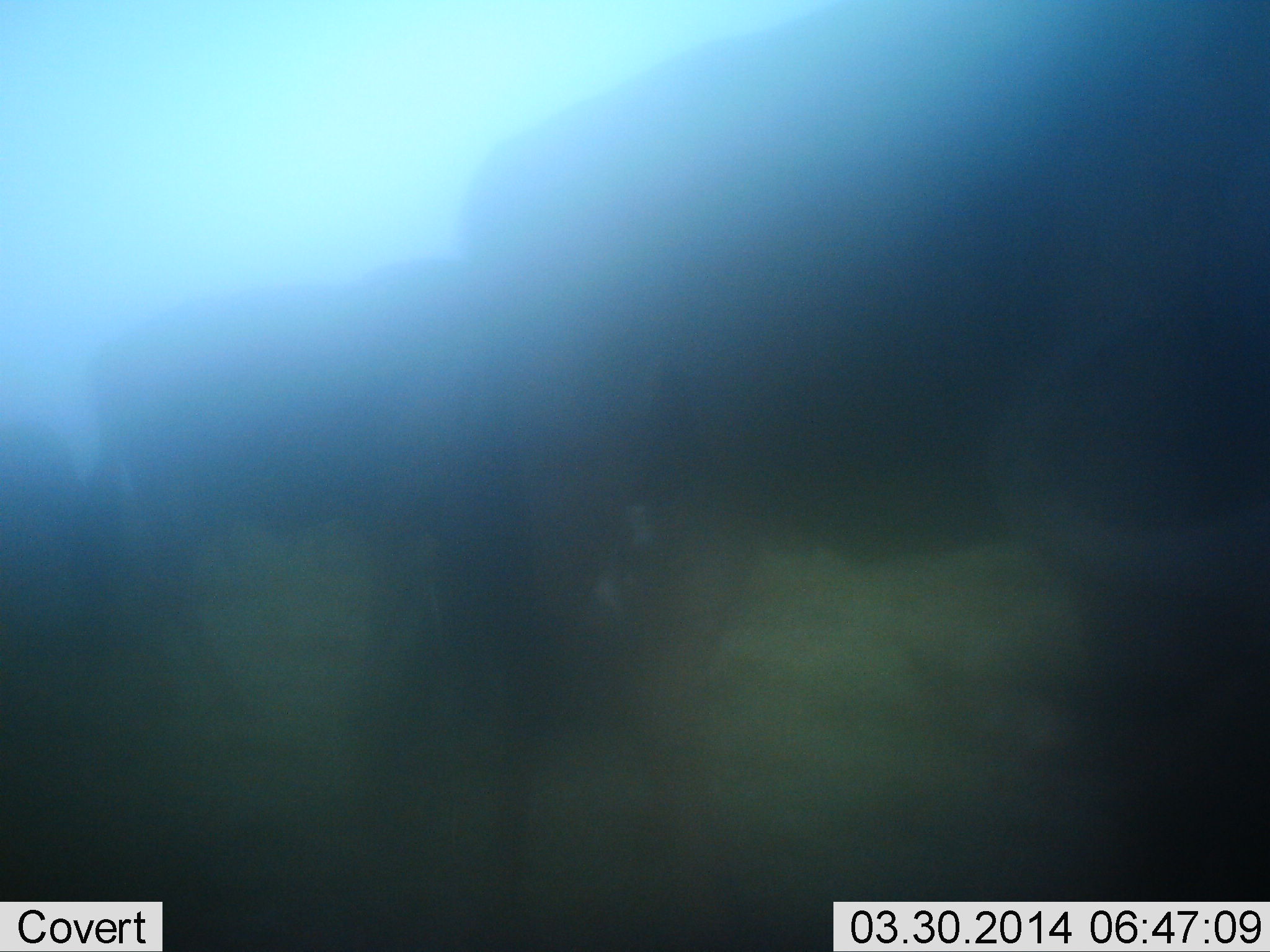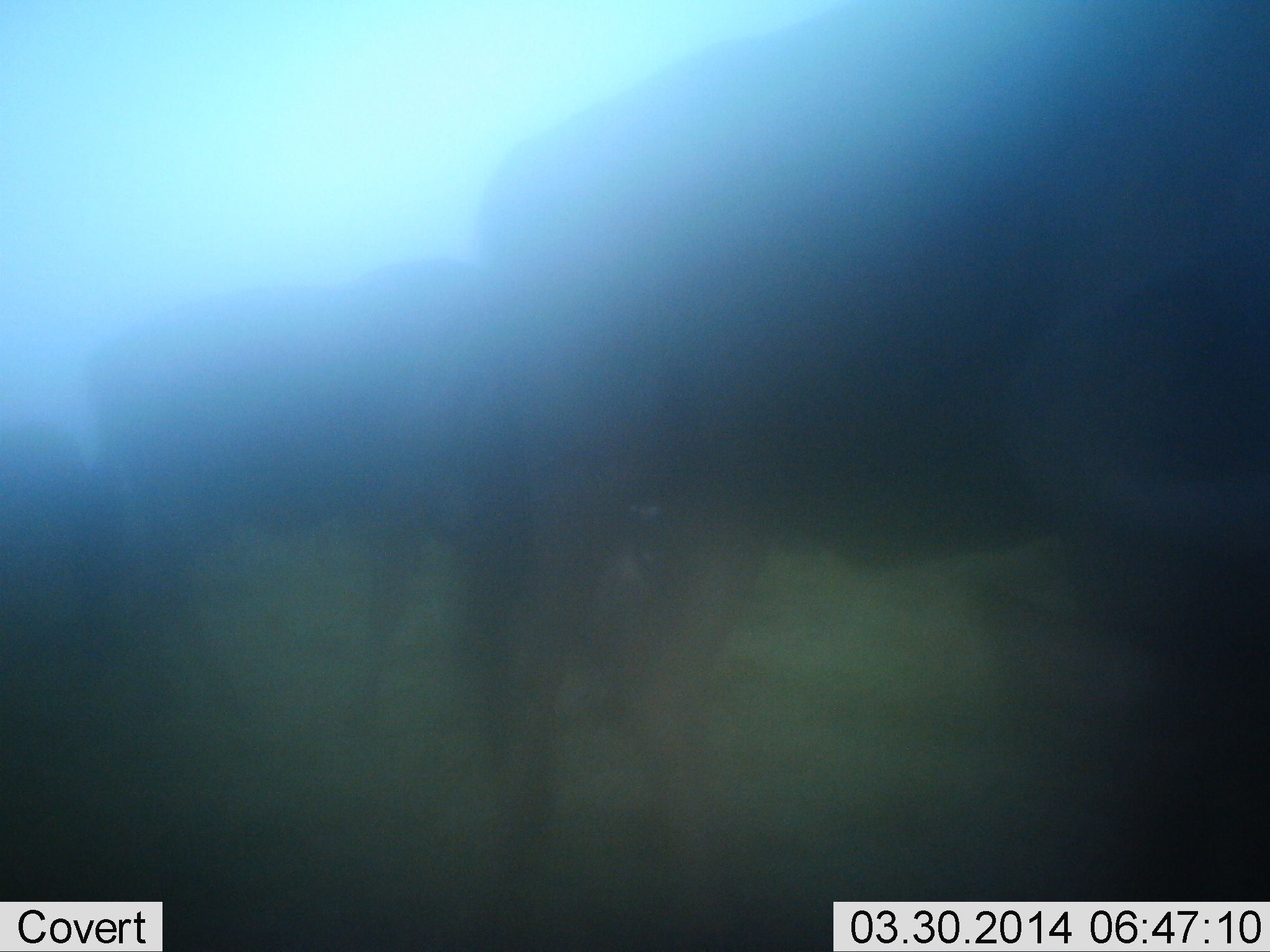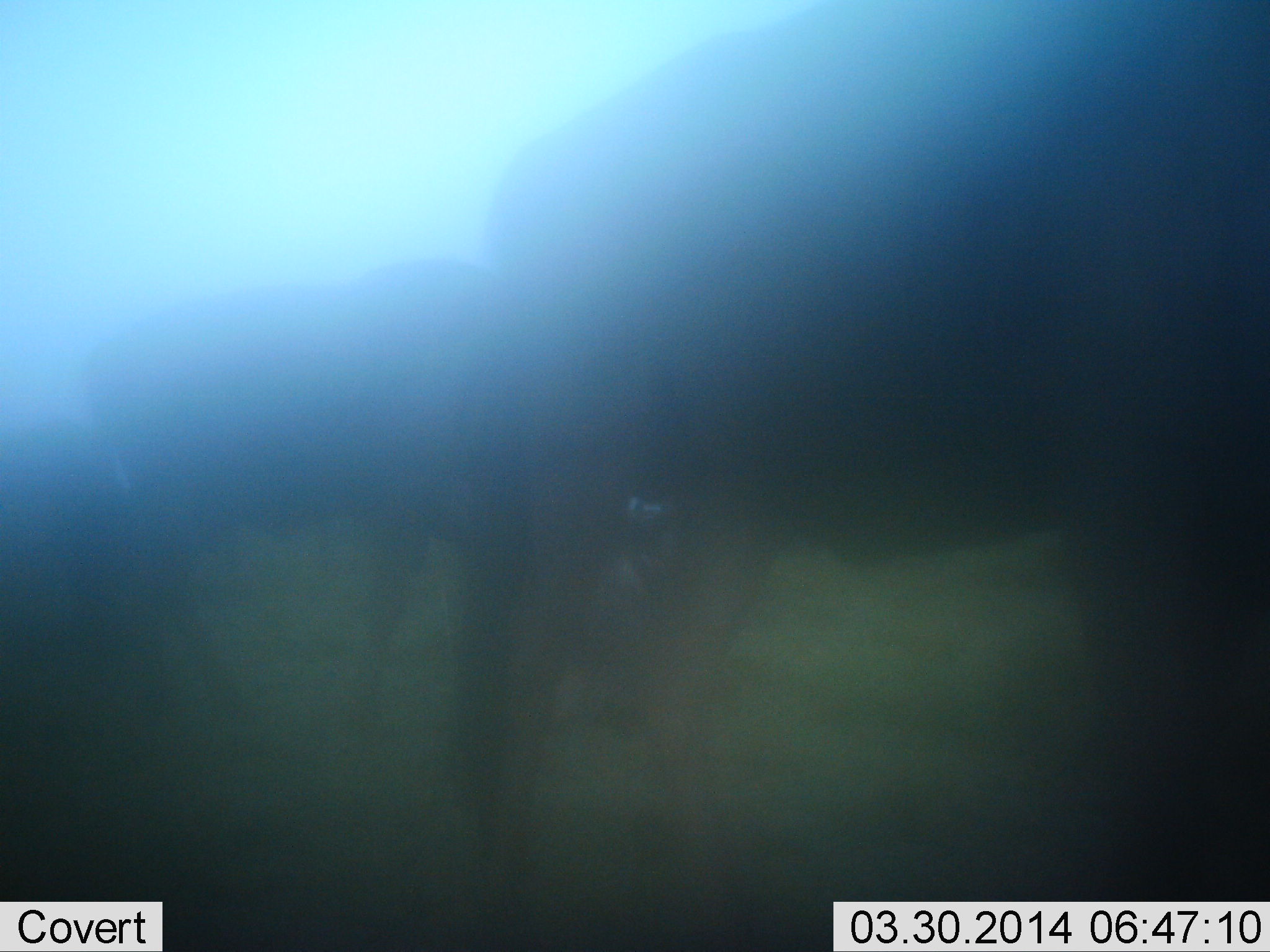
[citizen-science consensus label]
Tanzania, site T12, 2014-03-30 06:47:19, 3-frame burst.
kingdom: Animalia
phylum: Chordata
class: Mammalia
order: Artiodactyla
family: Bovidae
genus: Connochaetes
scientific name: Connochaetes taurinus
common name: blue wildebeest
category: wildebeest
Wildebeest (blue wildebeest) (Connochaetes taurinus), count 3. Behavior (volunteer vote fractions): standing 60%, resting 0%, moving 30%, interacting 0%. Young present (vote fraction): 0%. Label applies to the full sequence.